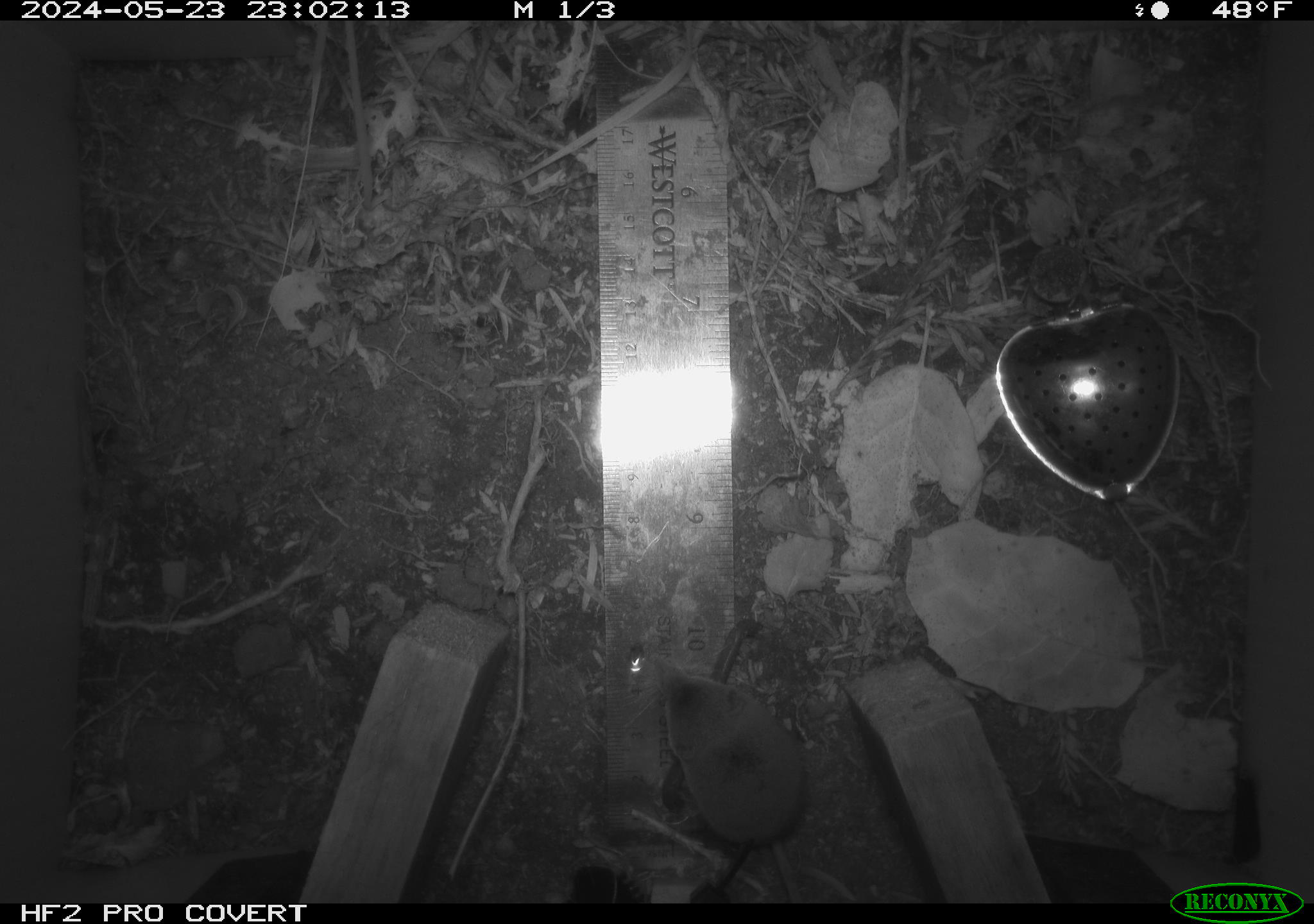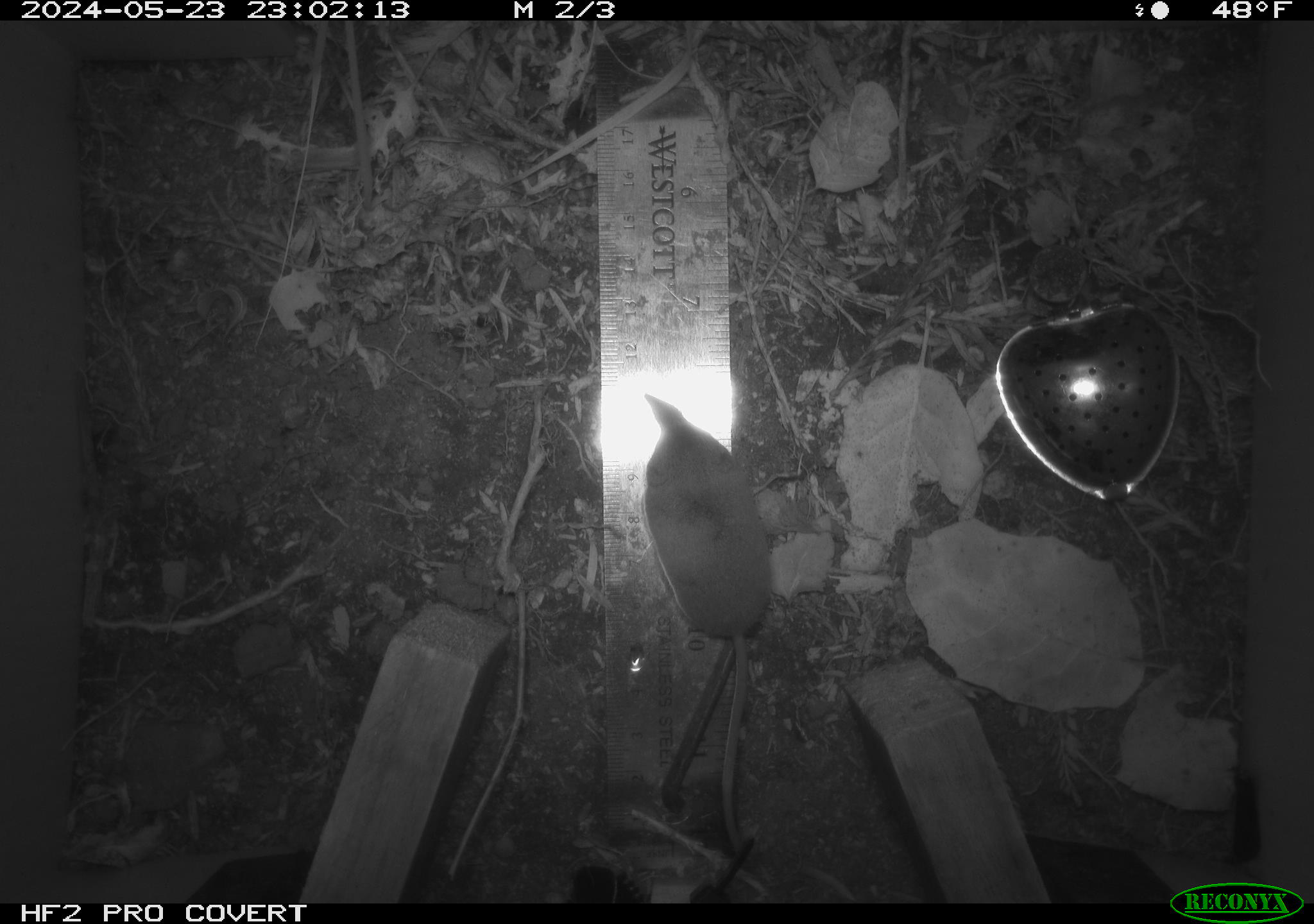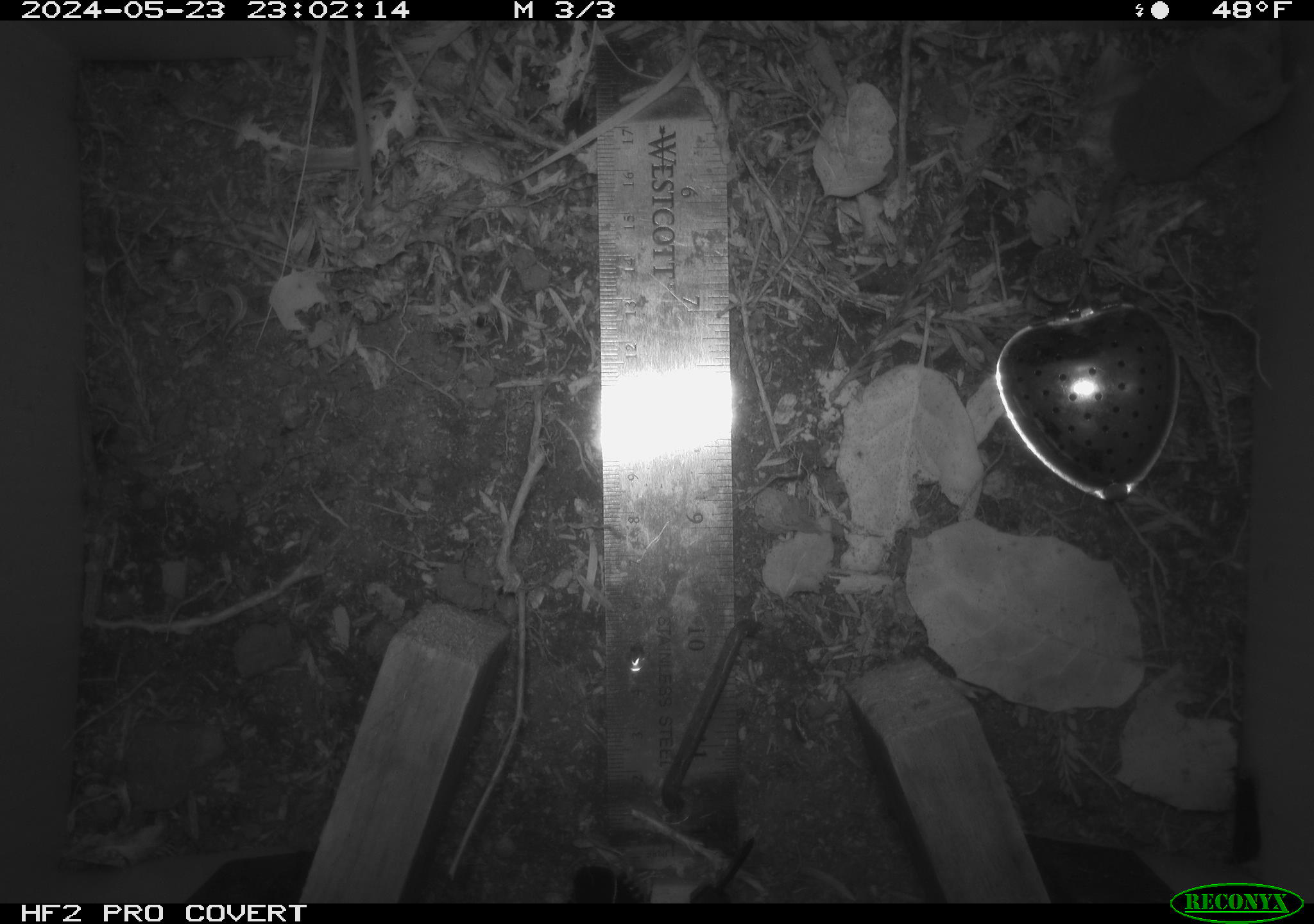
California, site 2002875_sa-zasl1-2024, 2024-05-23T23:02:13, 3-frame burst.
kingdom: Animalia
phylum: Chordata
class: Mammalia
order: Eulipotyphla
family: Soricidae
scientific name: Soricidae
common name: shrews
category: soricidae family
Soricidae family (shrews) (Soricidae).